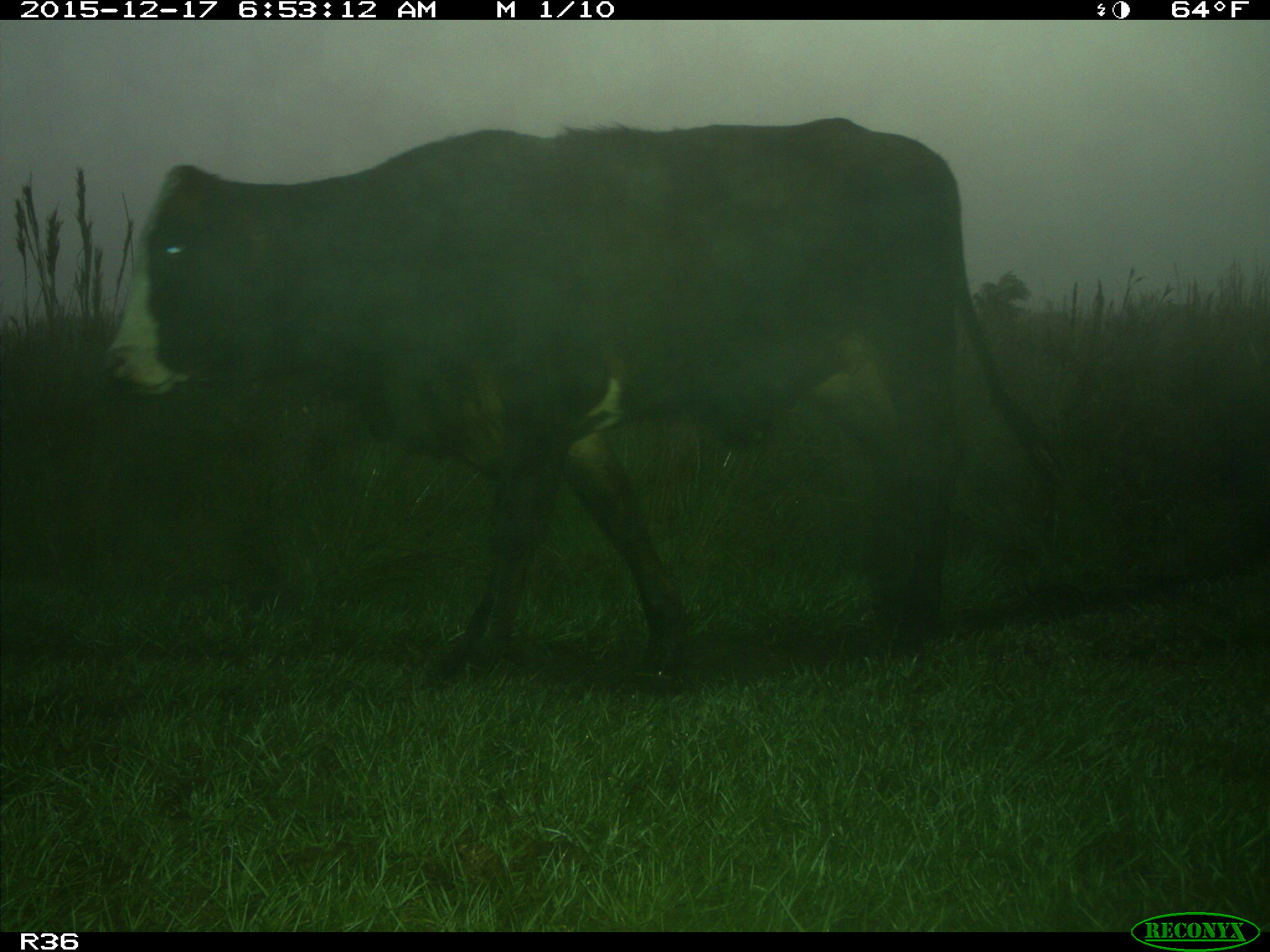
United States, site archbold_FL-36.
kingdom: Animalia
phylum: Chordata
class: Mammalia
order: Artiodactyla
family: Bovidae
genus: Bos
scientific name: Bos taurus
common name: domestic cow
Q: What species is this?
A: Bos taurus (domestic cow).